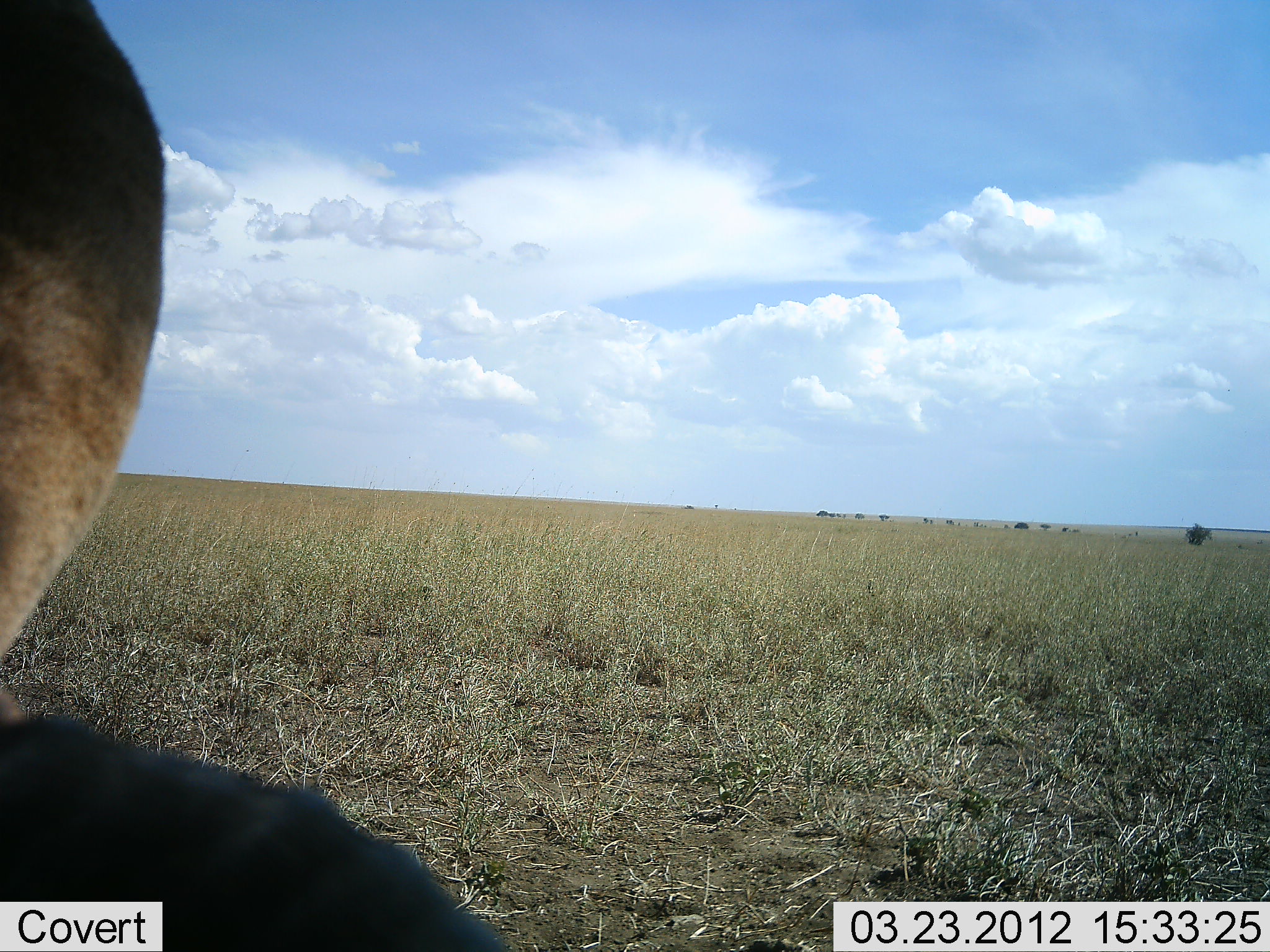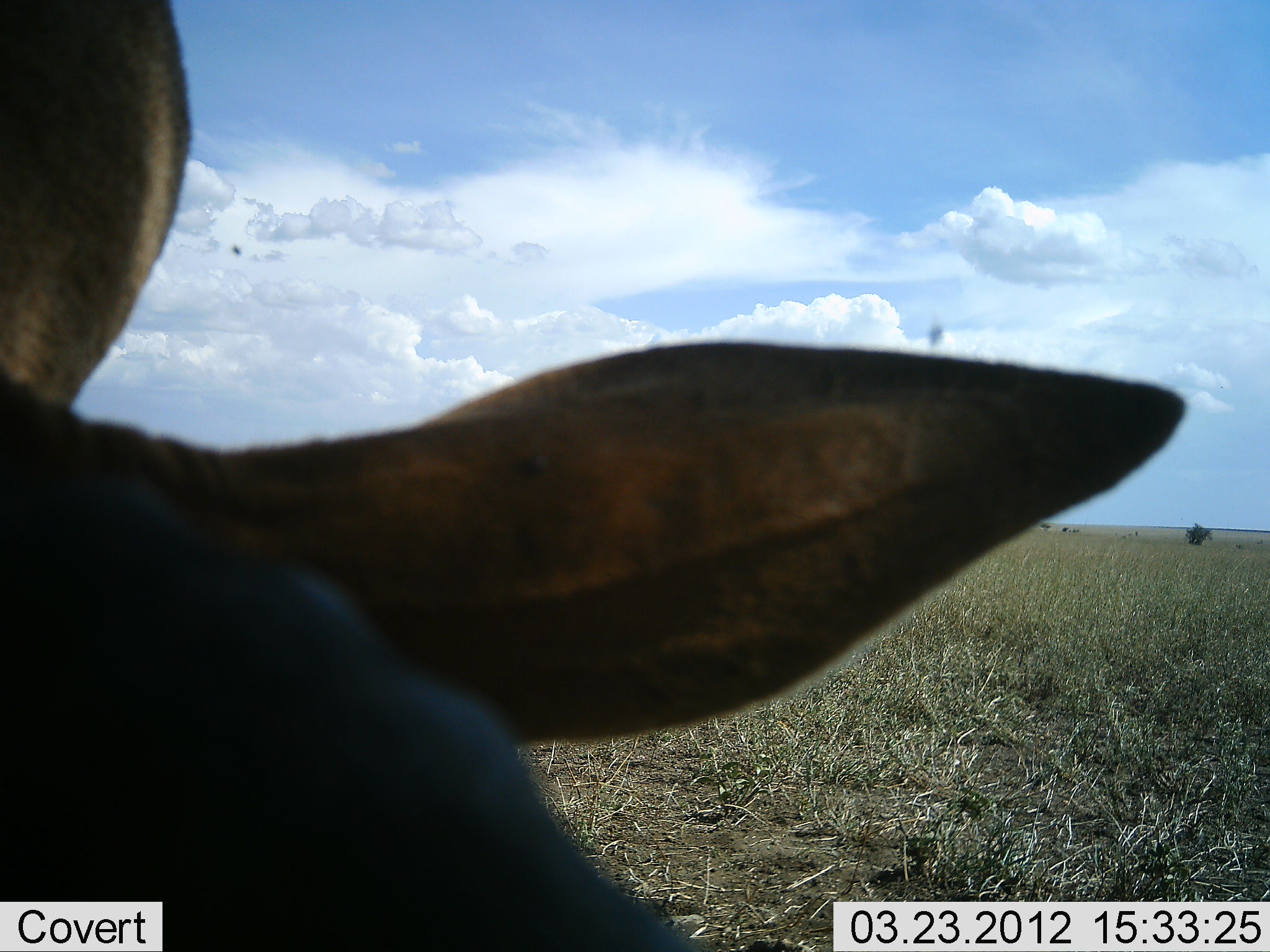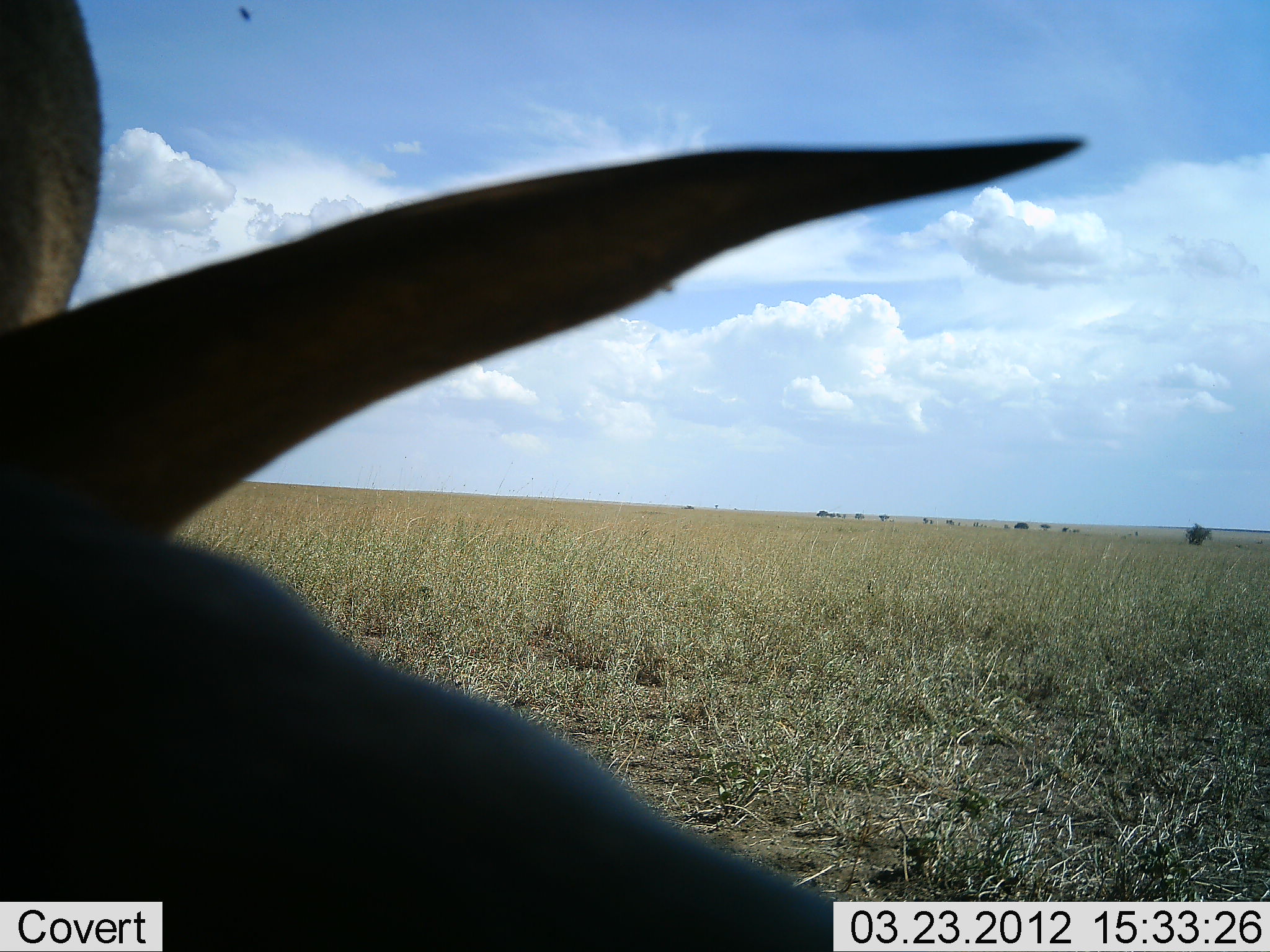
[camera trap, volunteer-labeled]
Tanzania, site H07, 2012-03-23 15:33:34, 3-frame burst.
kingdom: Animalia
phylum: Chordata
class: Mammalia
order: Artiodactyla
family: Bovidae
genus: Alcelaphus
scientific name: Alcelaphus buselaphus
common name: hartebeest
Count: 1.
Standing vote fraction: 50%.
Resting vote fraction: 33%.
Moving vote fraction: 17%.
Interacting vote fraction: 0%.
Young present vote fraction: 0%.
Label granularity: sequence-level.